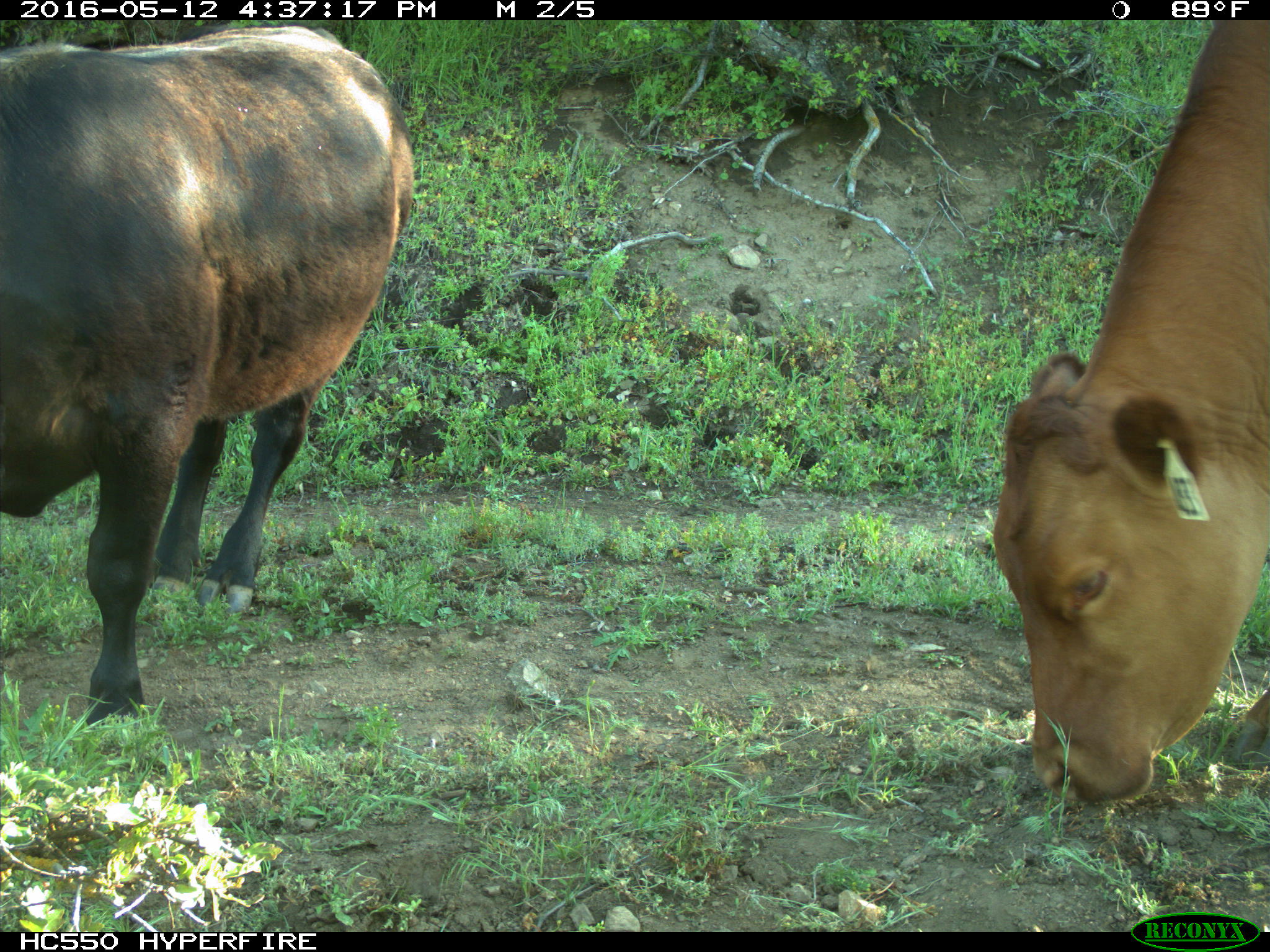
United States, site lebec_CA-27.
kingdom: Animalia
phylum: Chordata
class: Mammalia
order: Artiodactyla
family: Bovidae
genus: Bos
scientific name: Bos taurus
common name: domestic cow